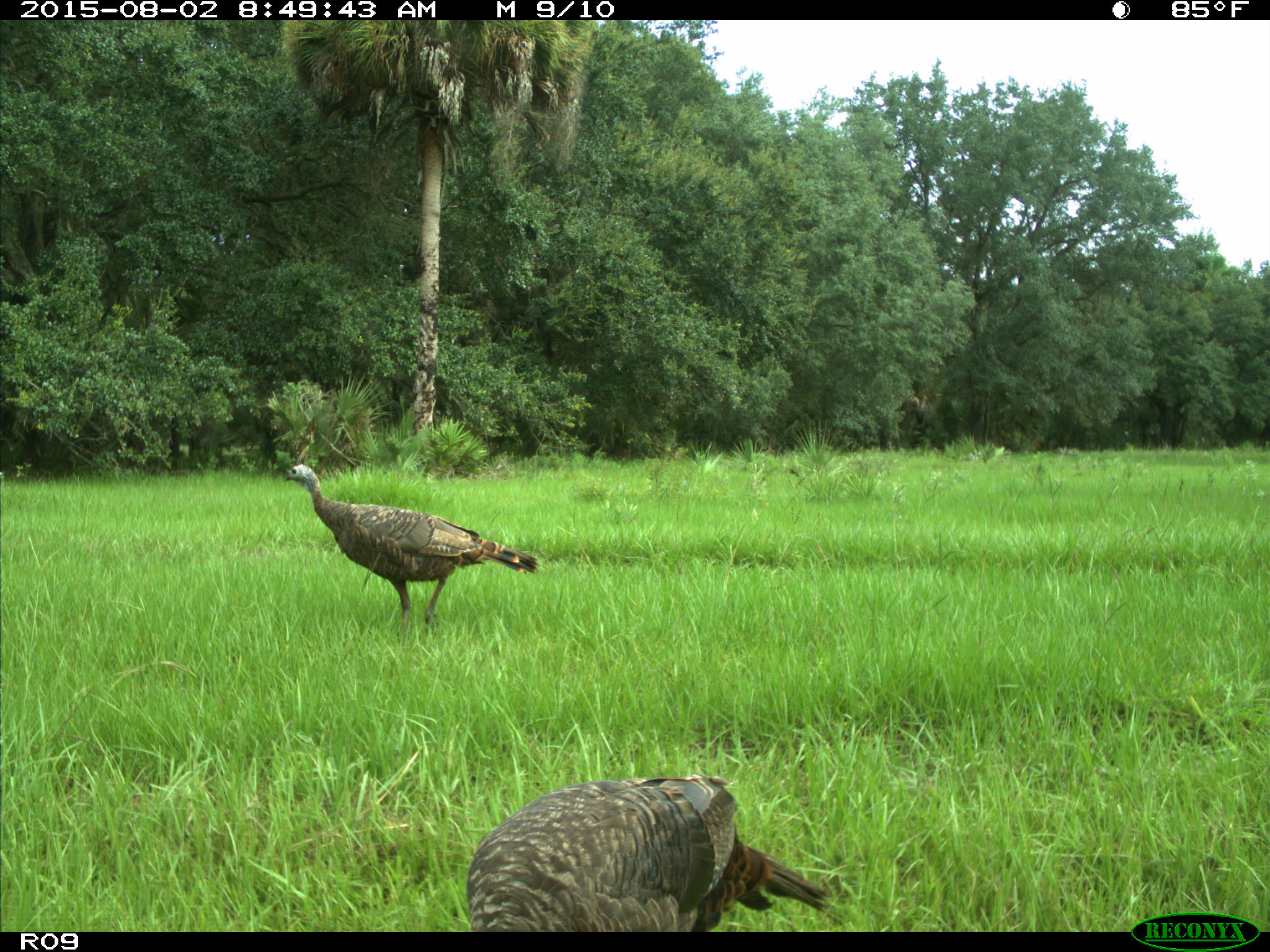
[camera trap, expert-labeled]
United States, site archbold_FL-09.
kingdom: Animalia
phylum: Chordata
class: Aves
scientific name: Aves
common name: birds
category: unidentified bird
Unidentified bird (birds) (Aves).